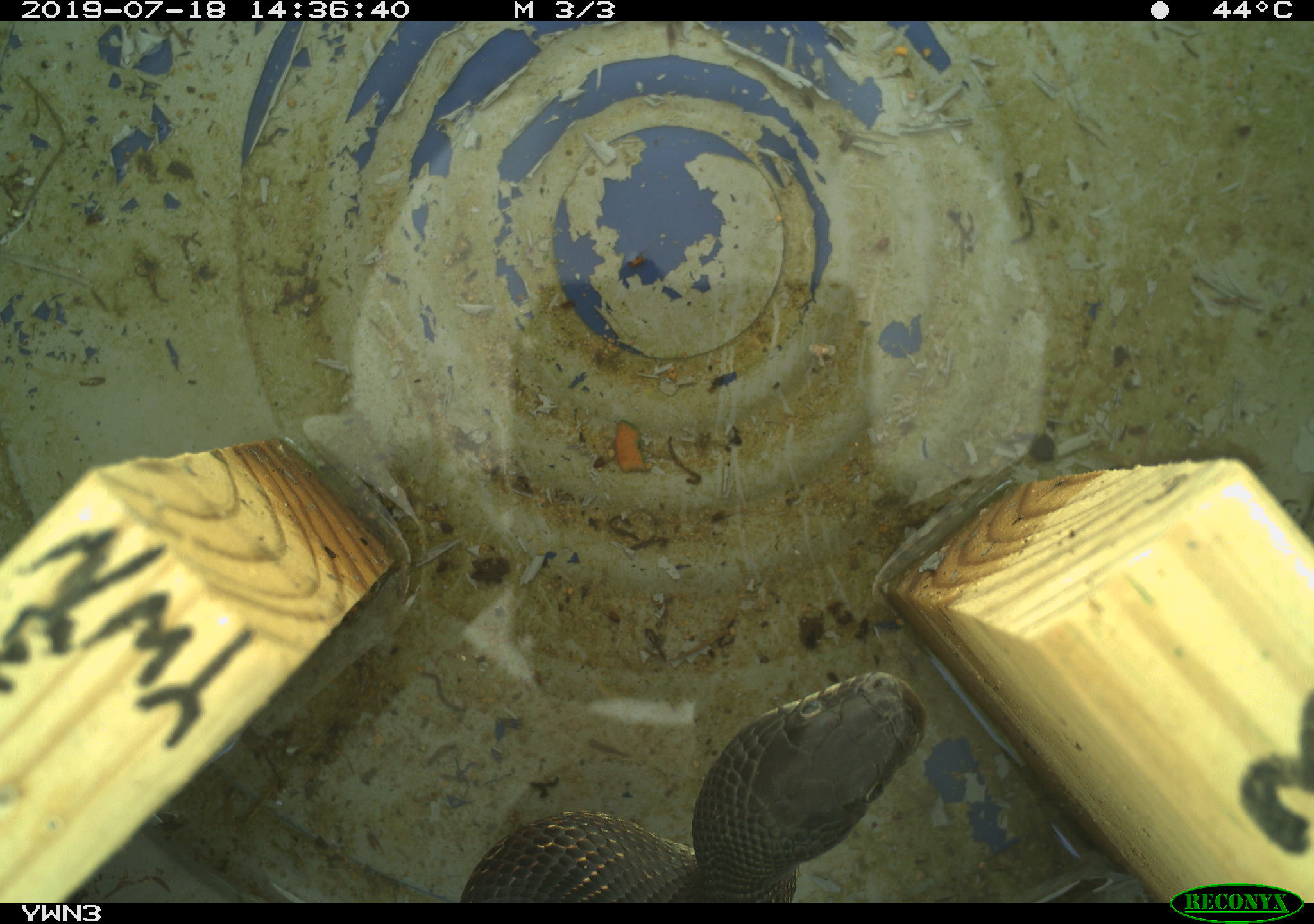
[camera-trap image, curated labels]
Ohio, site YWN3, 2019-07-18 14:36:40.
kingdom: Animalia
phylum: Chordata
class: Reptilia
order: Squamata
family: Colubridae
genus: Pantherophis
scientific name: Pantherophis spiloides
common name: gray ratsnake